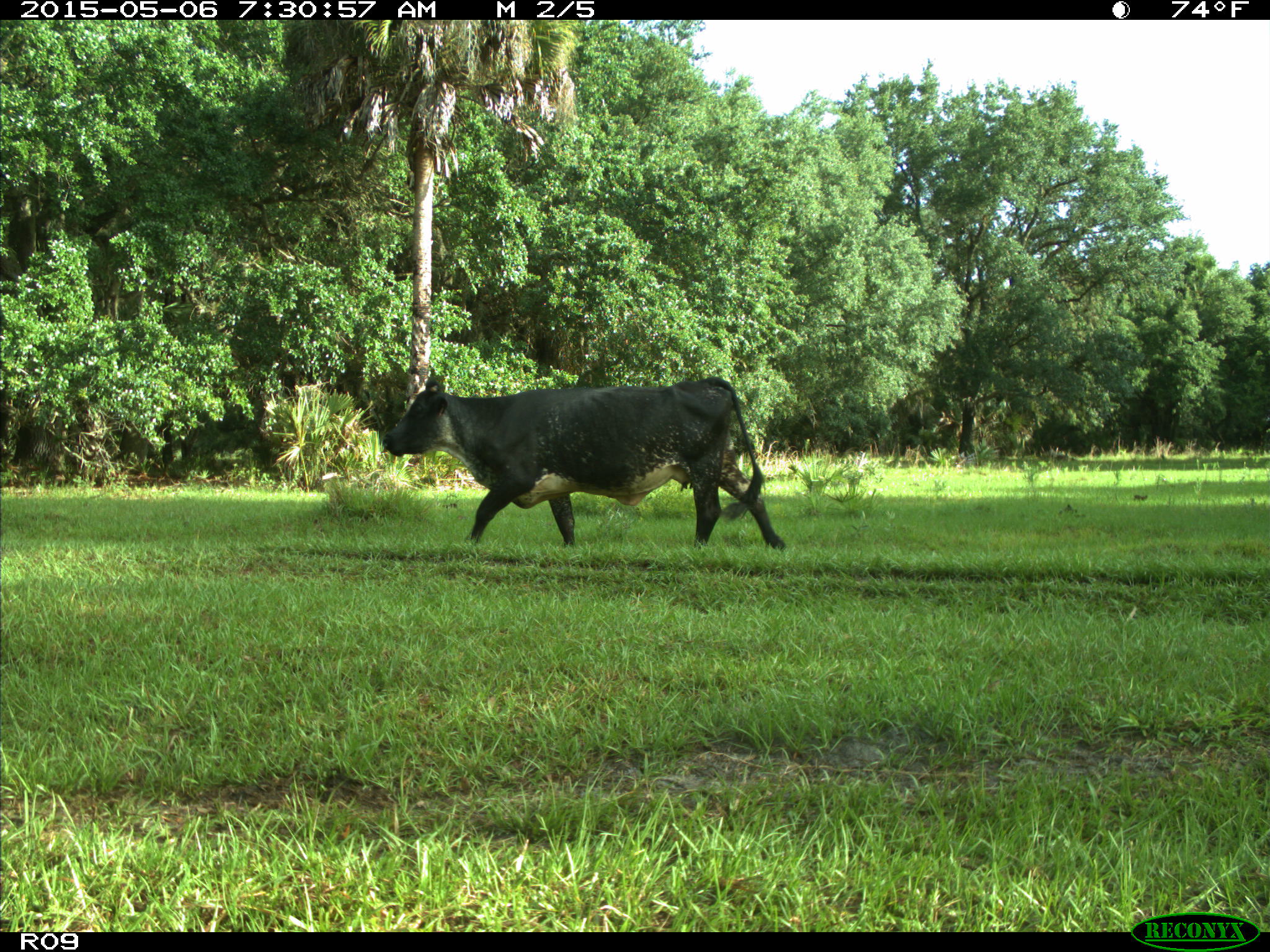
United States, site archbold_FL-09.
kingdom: Animalia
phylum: Chordata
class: Mammalia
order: Artiodactyla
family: Bovidae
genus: Bos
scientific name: Bos taurus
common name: domestic cow